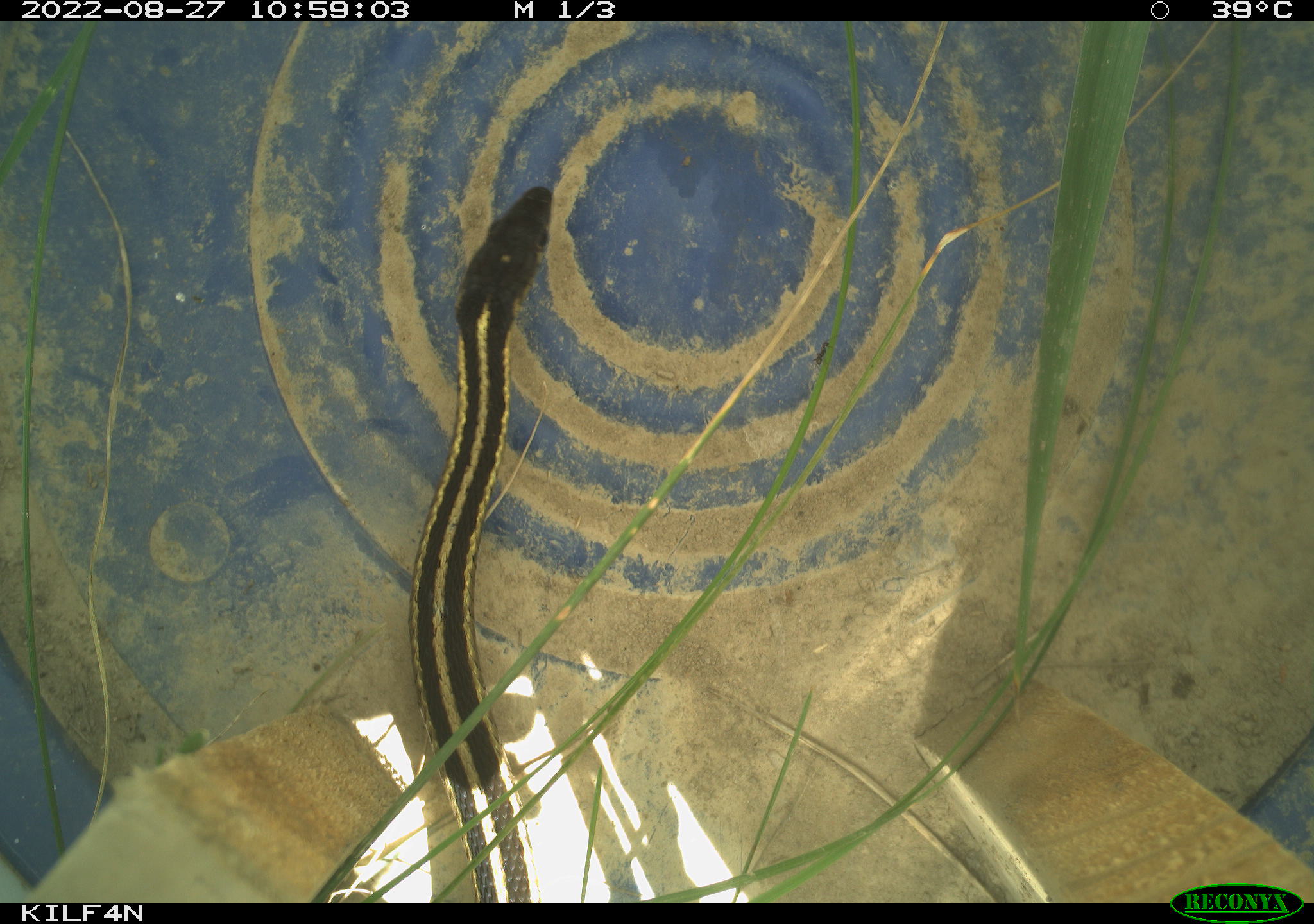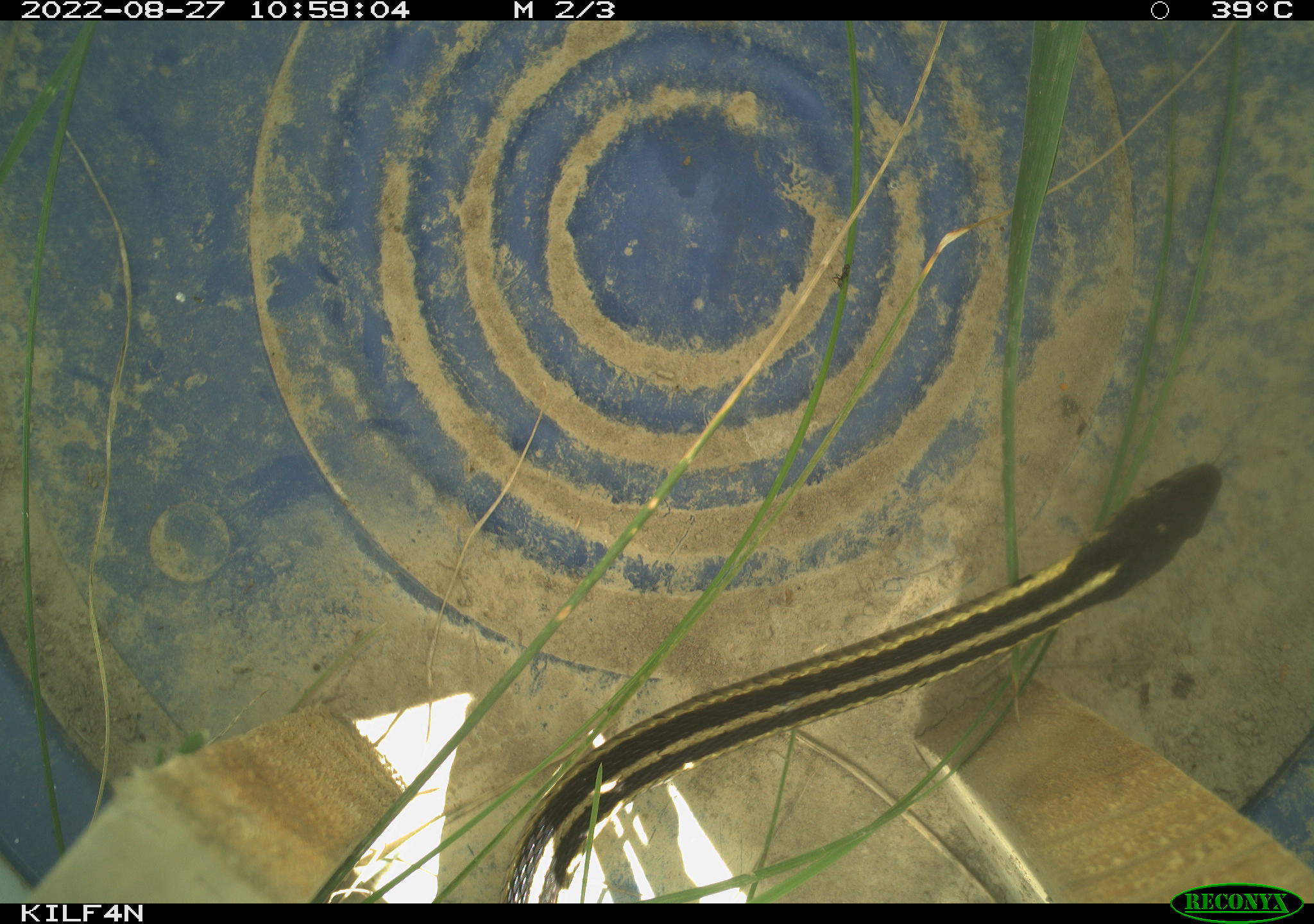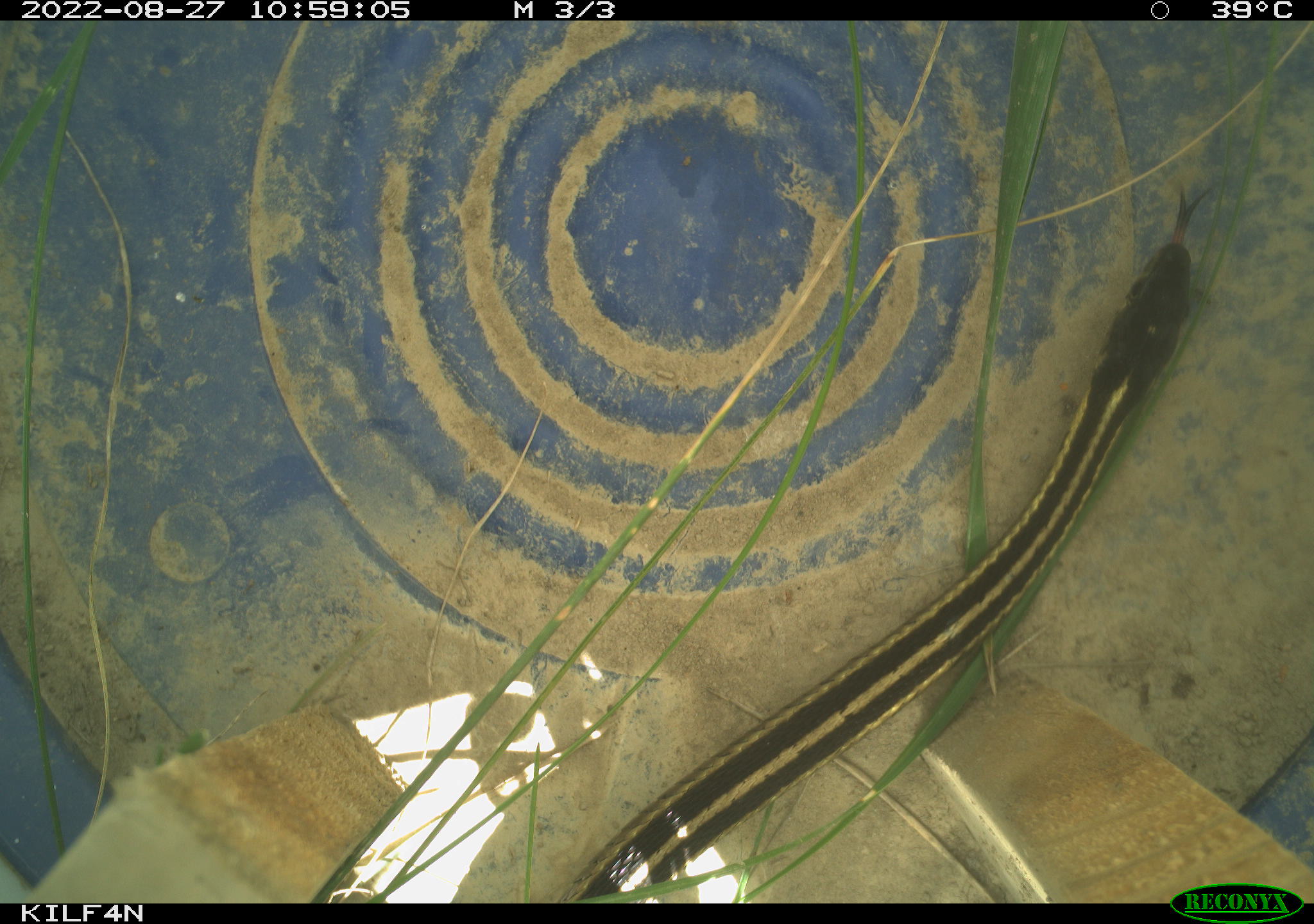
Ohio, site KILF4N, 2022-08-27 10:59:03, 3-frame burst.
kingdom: Animalia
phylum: Chordata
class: Reptilia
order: Squamata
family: Colubridae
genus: Thamnophis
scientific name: Thamnophis sirtalis sirtalis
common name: eastern gartersnake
Eastern gartersnake (Thamnophis sirtalis sirtalis).